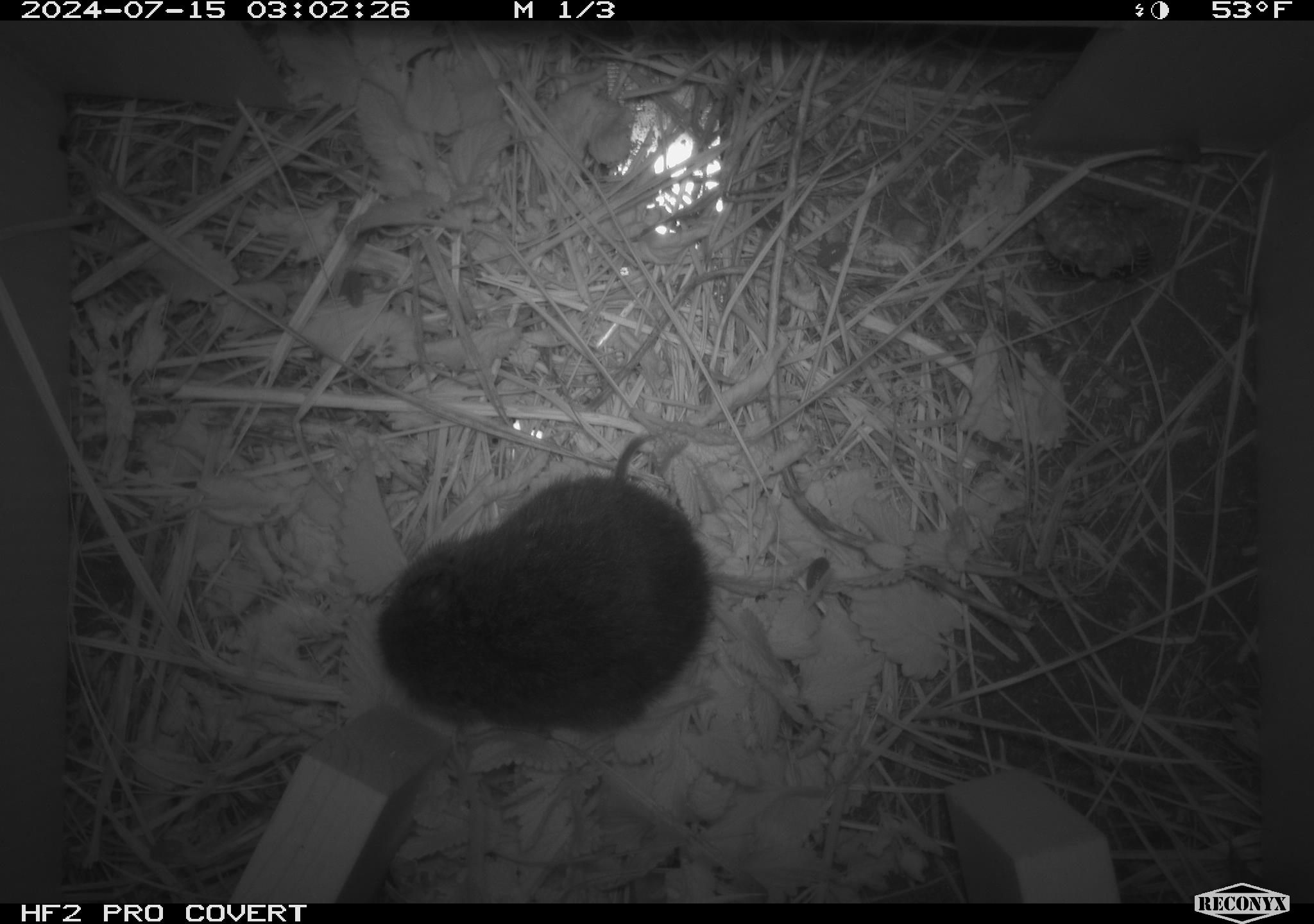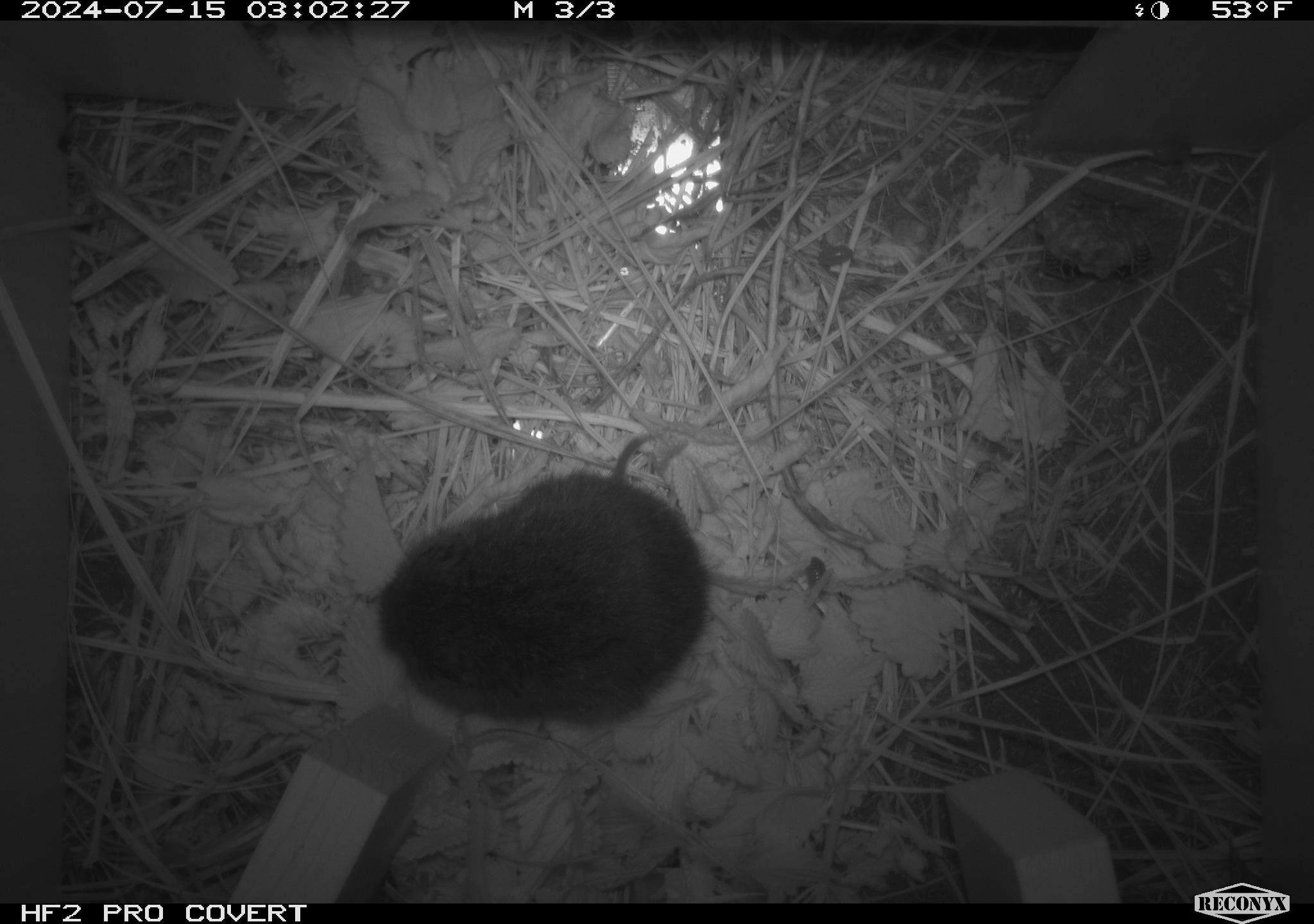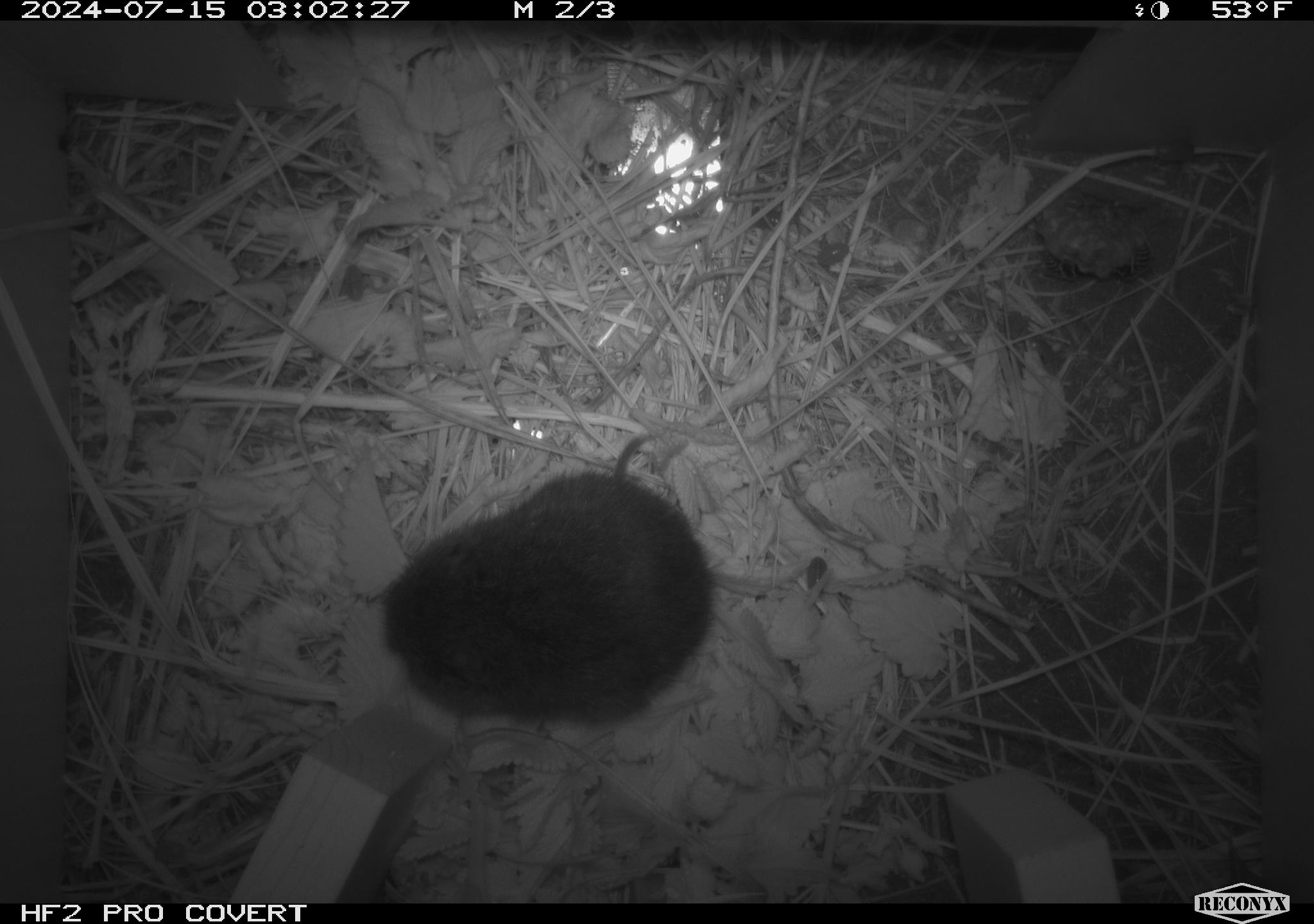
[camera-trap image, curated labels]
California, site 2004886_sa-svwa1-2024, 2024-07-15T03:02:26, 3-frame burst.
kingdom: Animalia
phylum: Arthropoda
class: Insecta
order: Hymenoptera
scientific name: Hymenoptera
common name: ants, bees, wasps, and sawflies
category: hymenoptera order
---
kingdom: Animalia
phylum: Chordata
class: Mammalia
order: Rodentia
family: Cricetidae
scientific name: Arvicolinae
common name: voles, lemmings, and muskrats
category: arvicolinae subfamily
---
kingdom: Animalia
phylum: Arthropoda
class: Malacostraca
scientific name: Malacostraca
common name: amphipods, crabs, isopods, krill, lobsters and shrimps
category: malacostracan